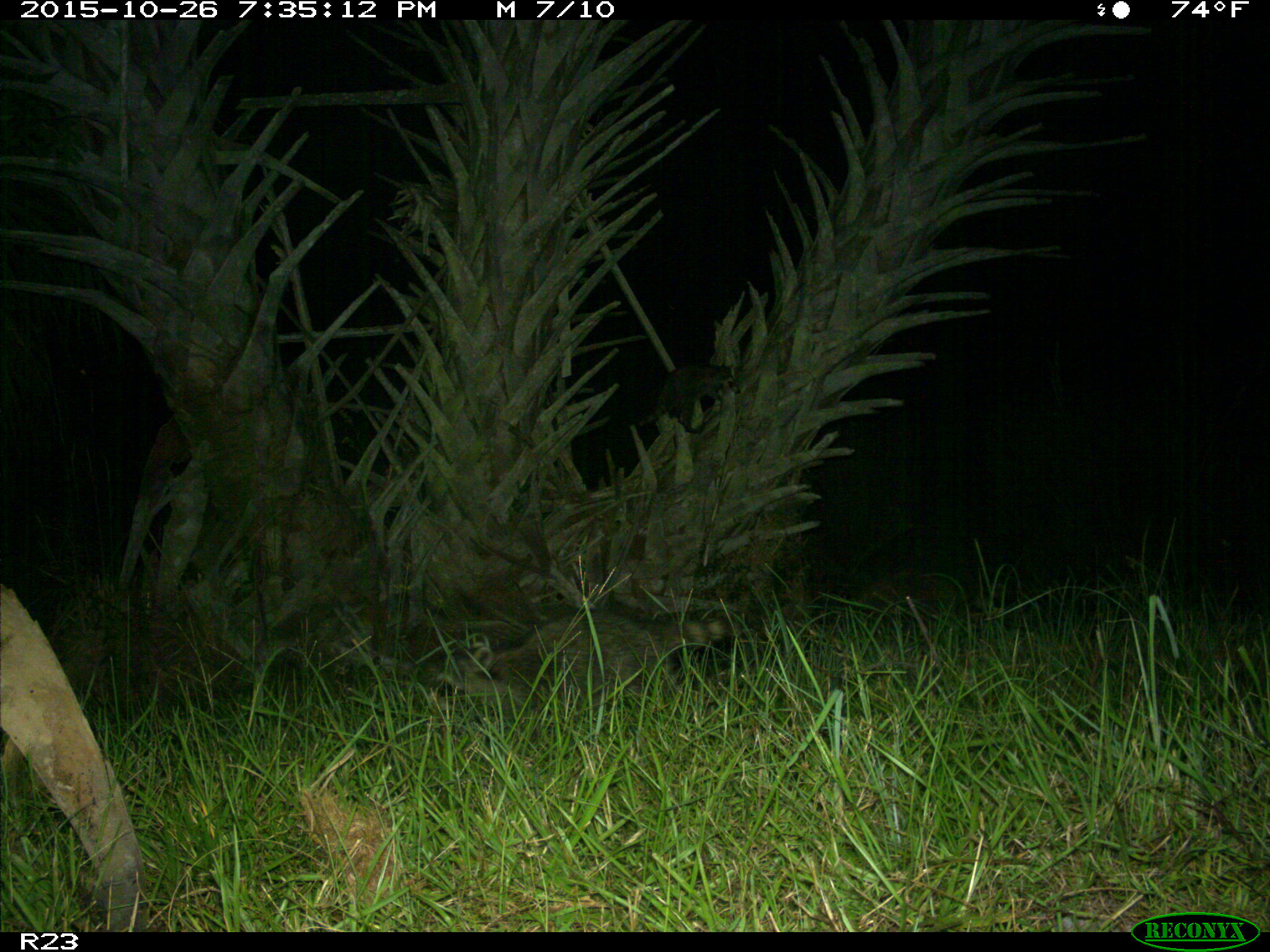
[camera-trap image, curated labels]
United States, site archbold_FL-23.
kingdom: Animalia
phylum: Chordata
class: Mammalia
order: Carnivora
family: Procyonidae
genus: Procyon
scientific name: Procyon lotor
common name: common raccoon